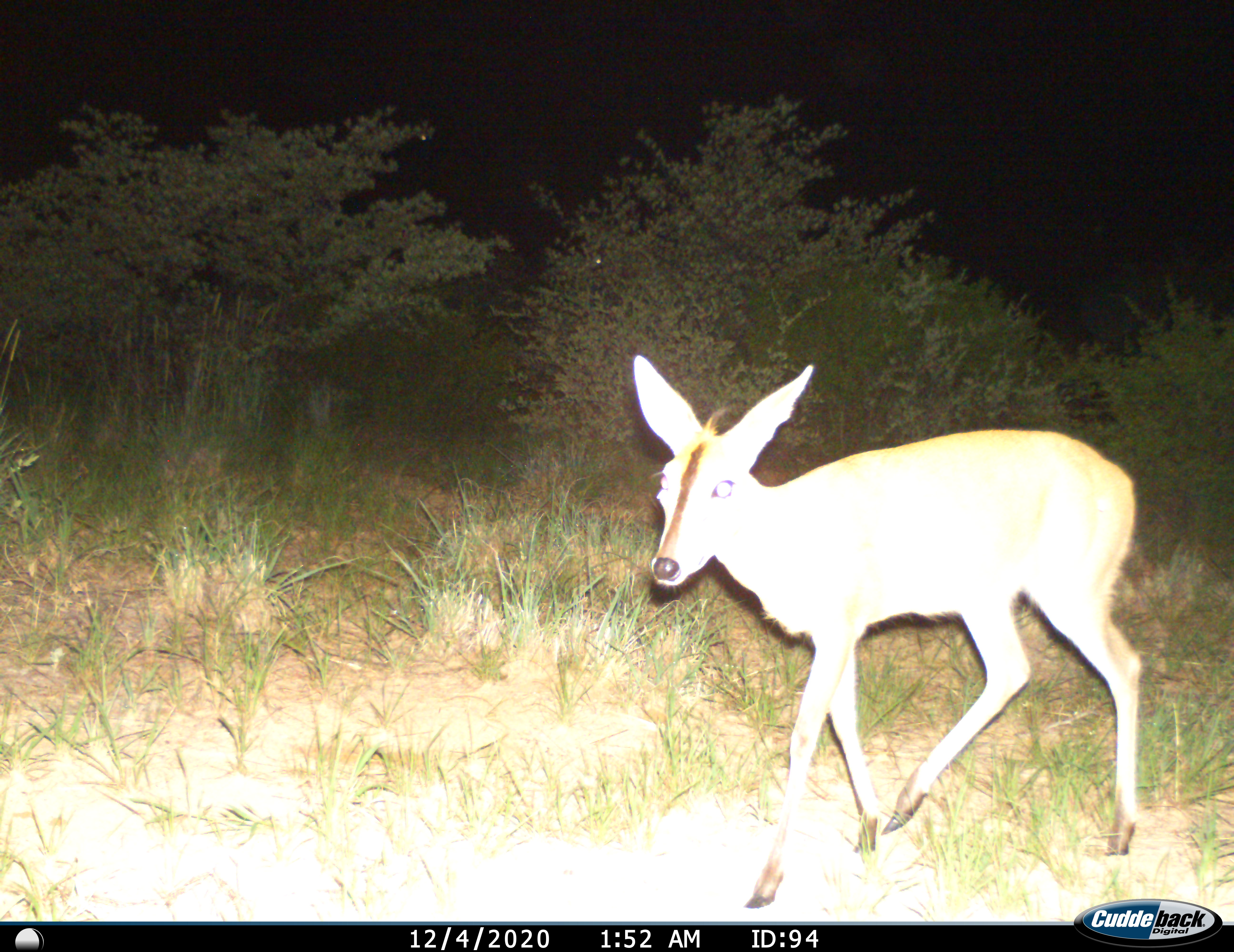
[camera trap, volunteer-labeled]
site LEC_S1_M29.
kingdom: Animalia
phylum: Chordata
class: Mammalia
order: Artiodactyla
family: Bovidae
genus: Sylvicapra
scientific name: Sylvicapra grimmia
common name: common duiker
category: duikercommongrey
Duikercommongrey (common duiker) (Sylvicapra grimmia), count 1. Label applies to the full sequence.